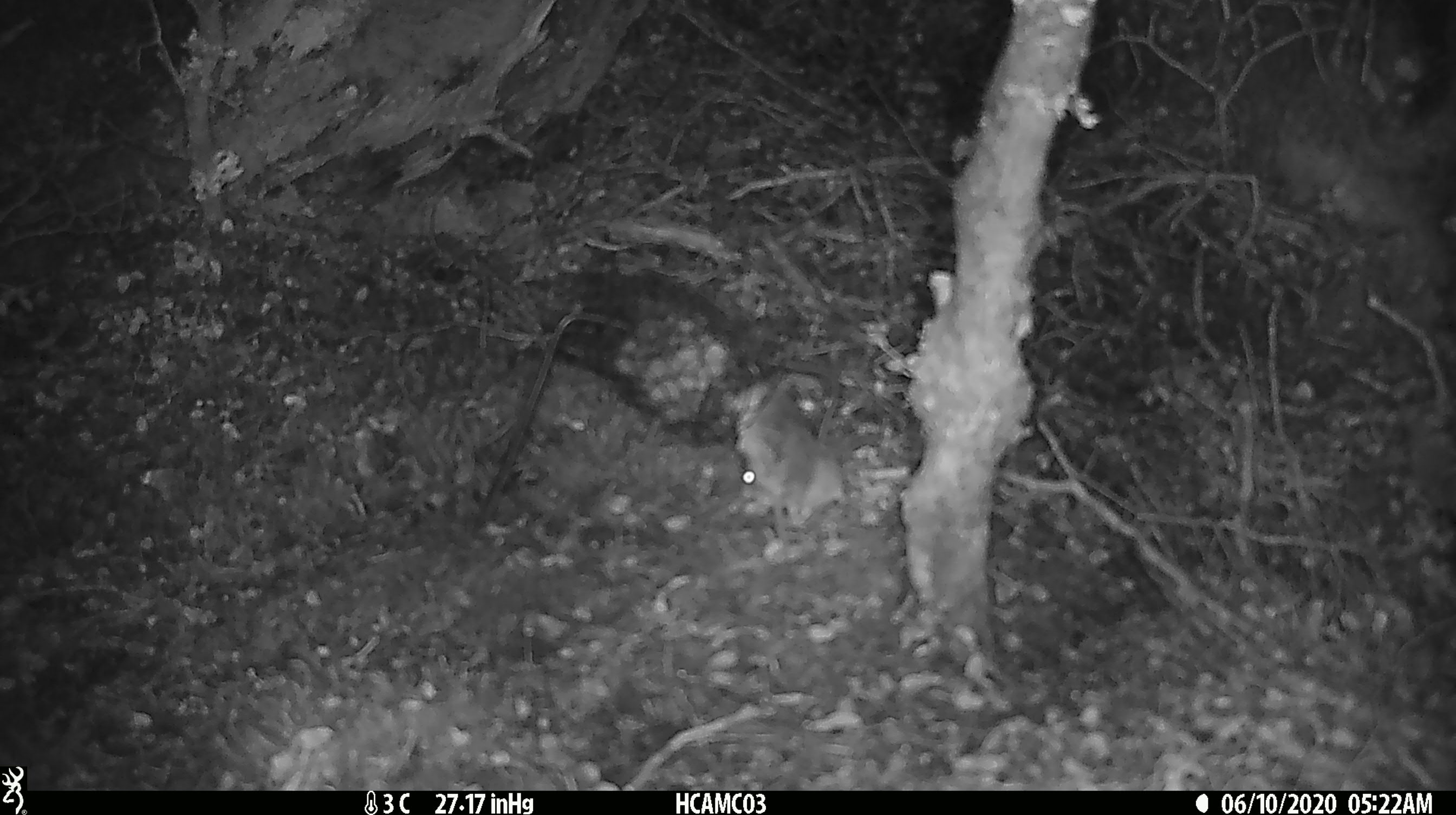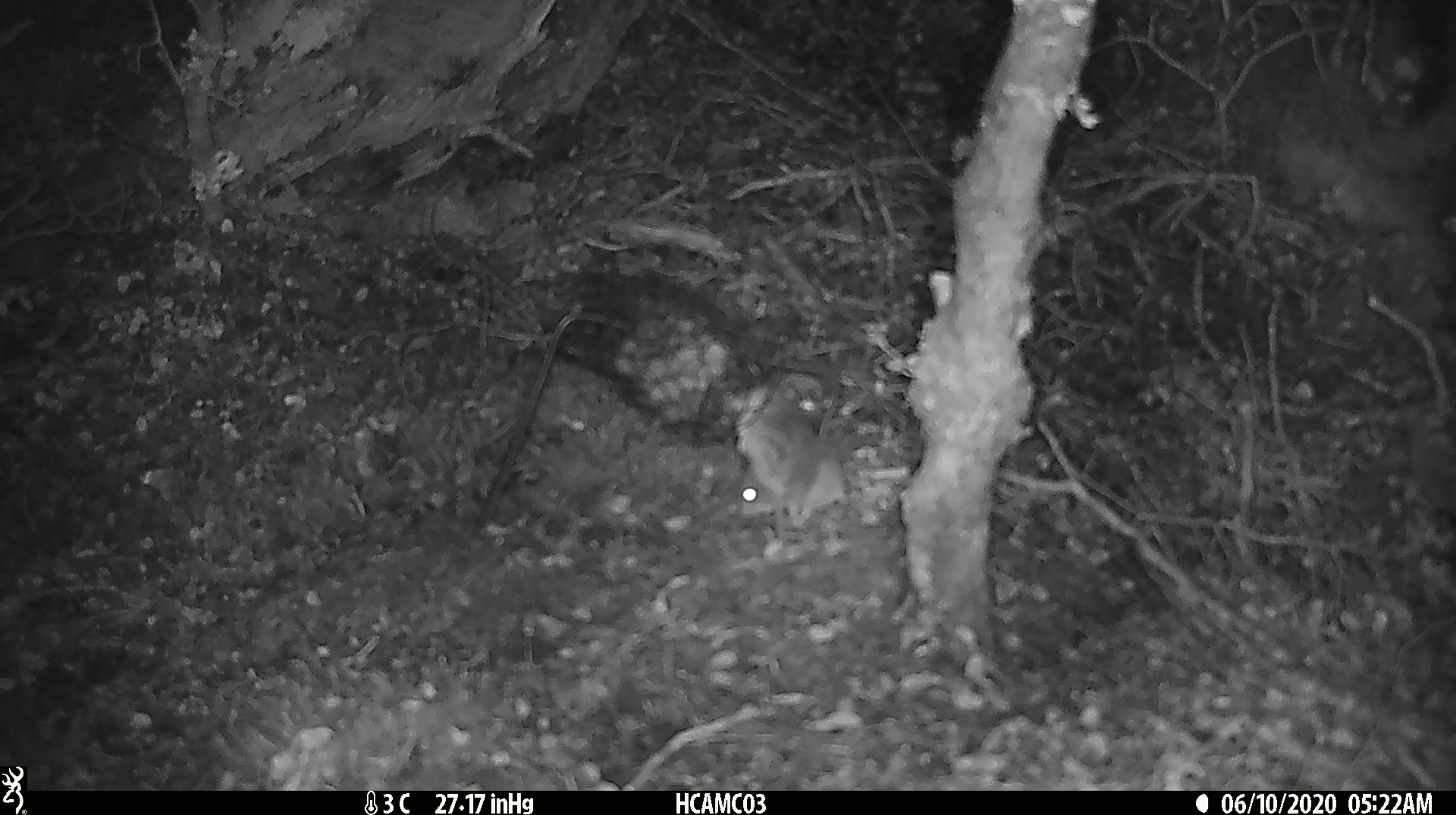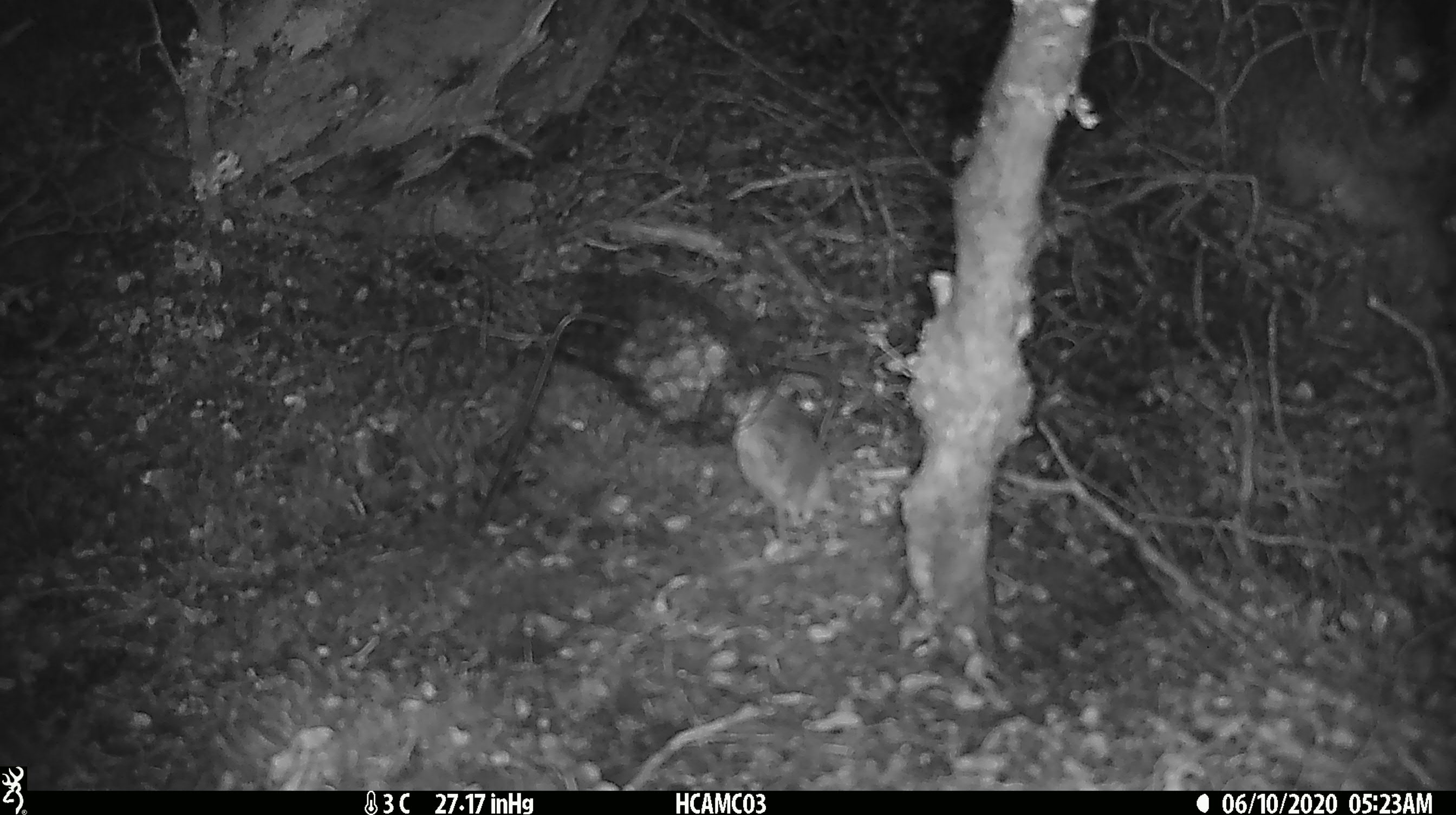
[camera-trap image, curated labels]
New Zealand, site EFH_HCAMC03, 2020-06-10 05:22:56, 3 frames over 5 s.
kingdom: Animalia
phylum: Chordata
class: Mammalia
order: Rodentia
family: Muridae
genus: Mus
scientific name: Mus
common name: mouse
Mouse (Mus).